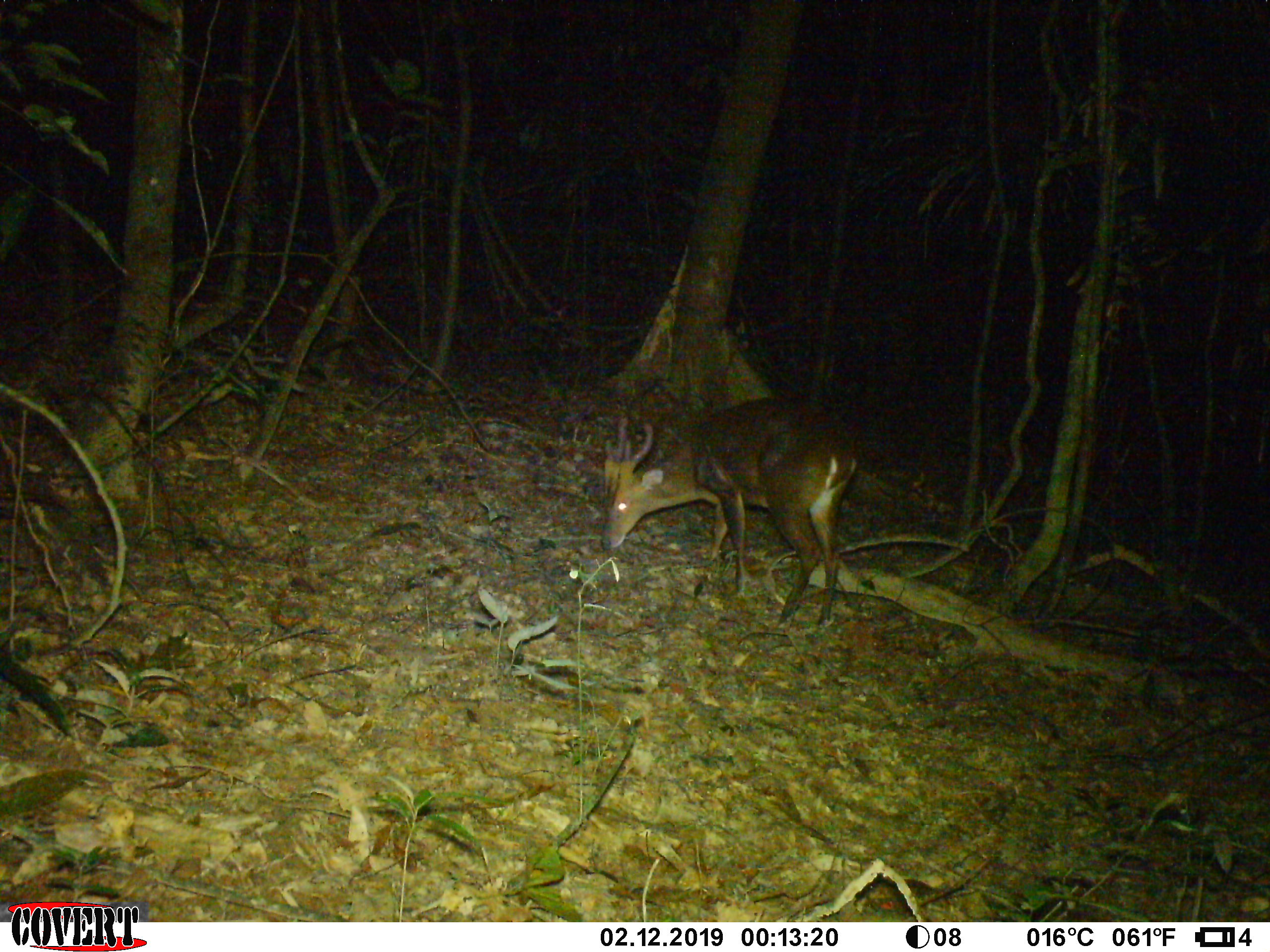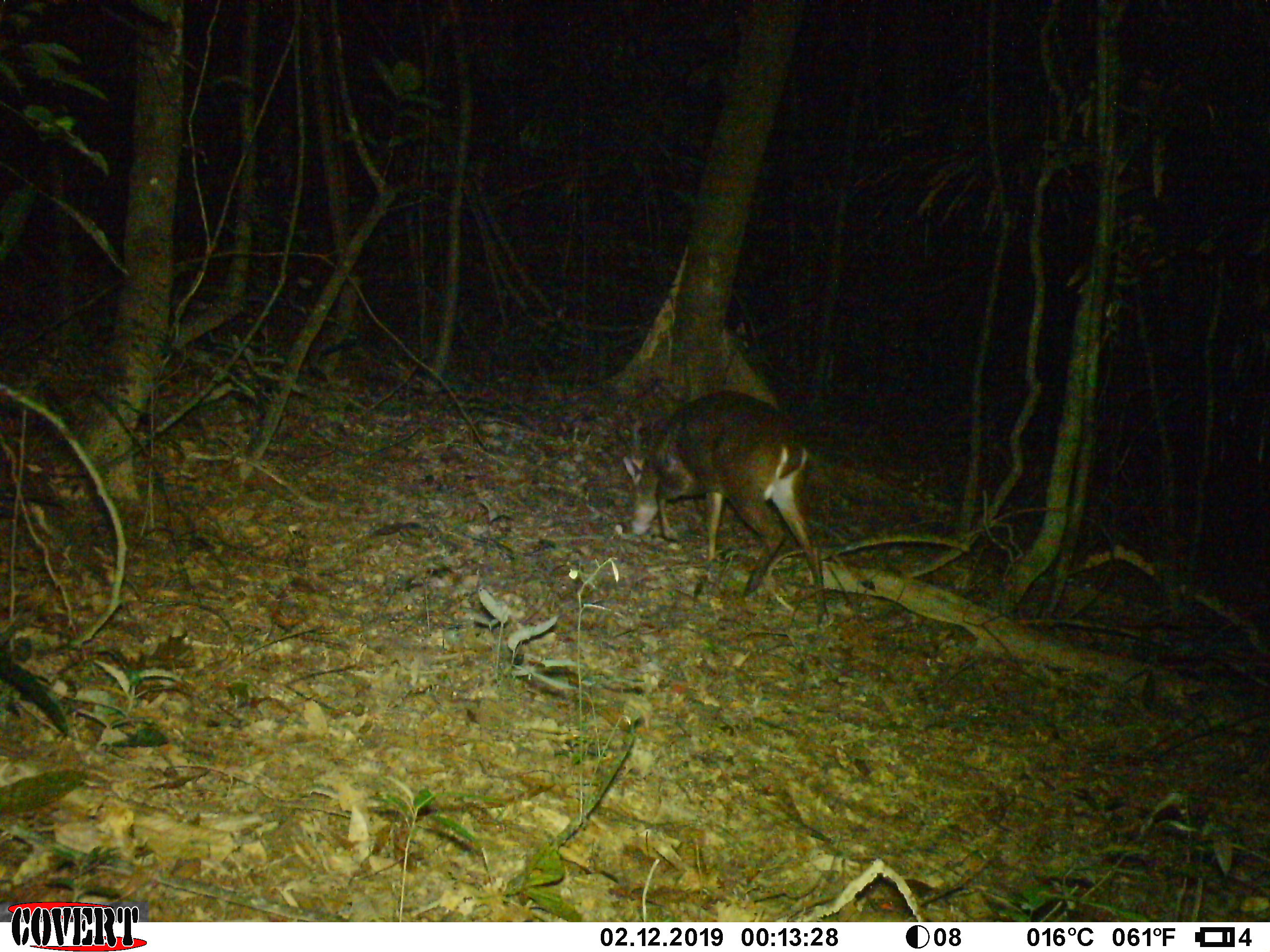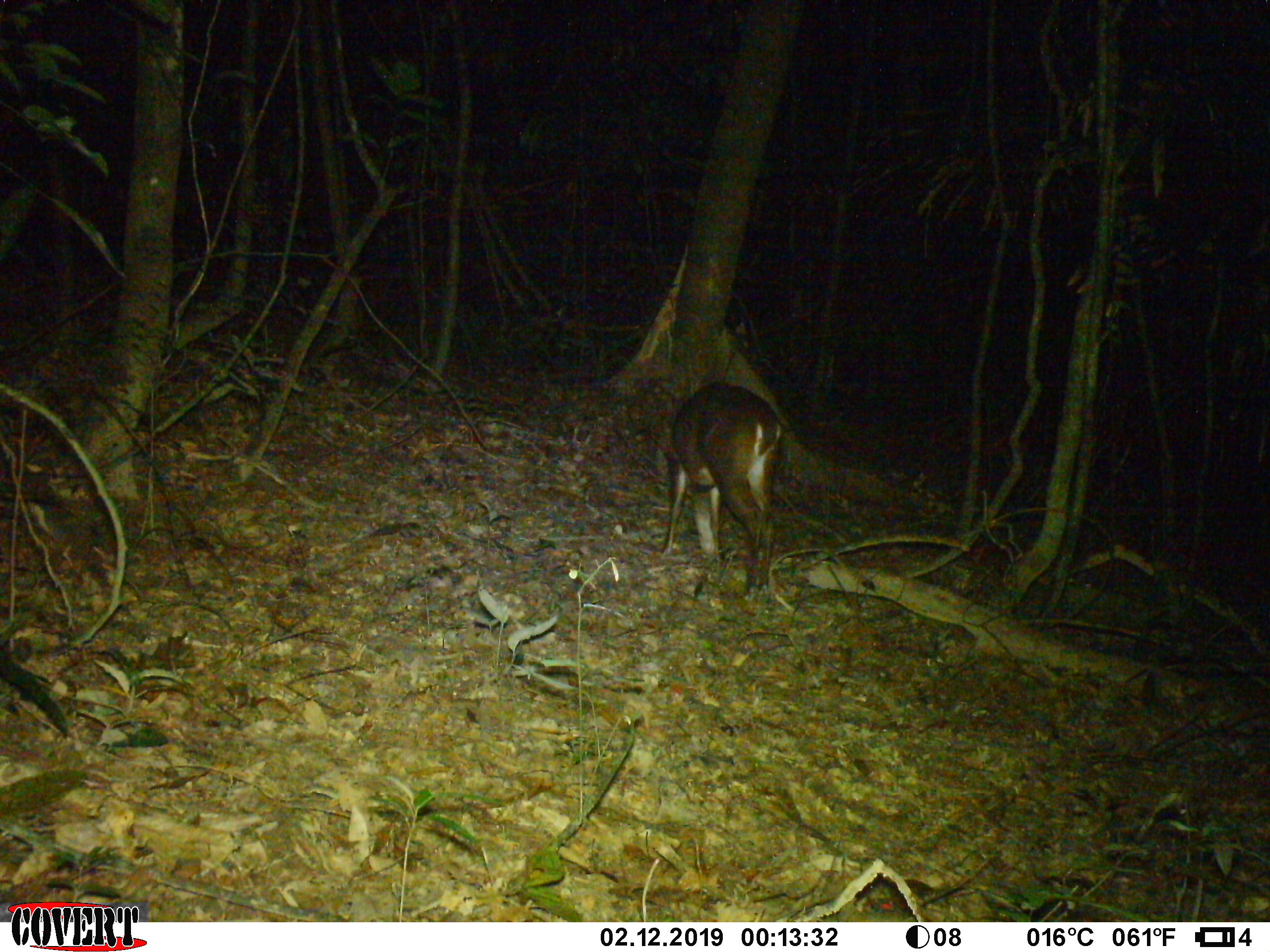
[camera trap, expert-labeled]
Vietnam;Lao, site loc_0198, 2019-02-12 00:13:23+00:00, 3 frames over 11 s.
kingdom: Animalia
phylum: Chordata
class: Mammalia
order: Artiodactyla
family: Cervidae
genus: Muntiacus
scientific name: Muntiacus vuquangensis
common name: large-antlered muntjac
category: large antlered muntjac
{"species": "large antlered muntjac (large-antlered muntjac) (Muntiacus vuquangensis)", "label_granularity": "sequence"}